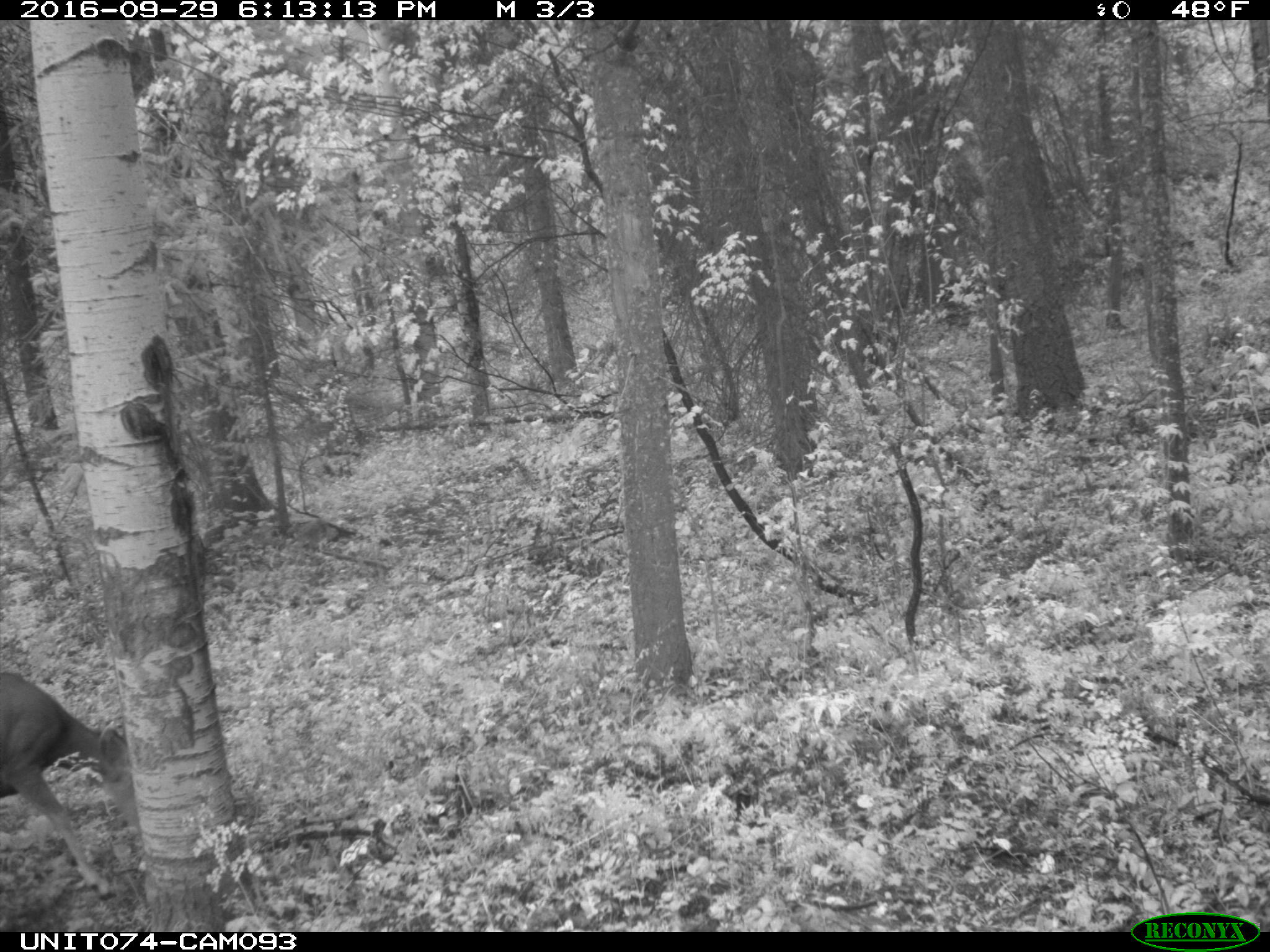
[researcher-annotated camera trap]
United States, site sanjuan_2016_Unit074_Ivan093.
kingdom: Animalia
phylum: Chordata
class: Mammalia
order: Artiodactyla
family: Cervidae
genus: Odocoileus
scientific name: Odocoileus hemionus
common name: mule deer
Odocoileus hemionus (mule deer).